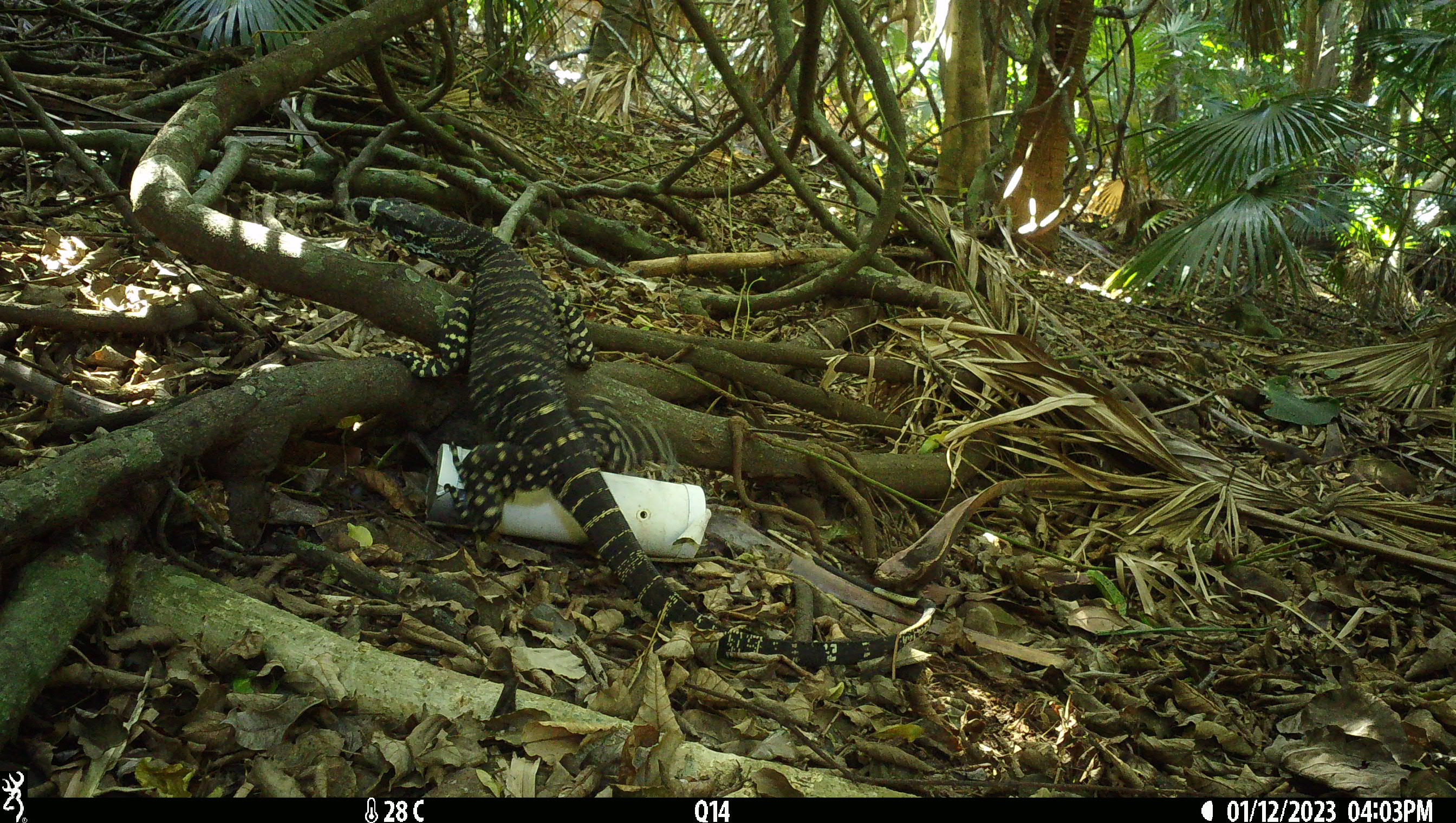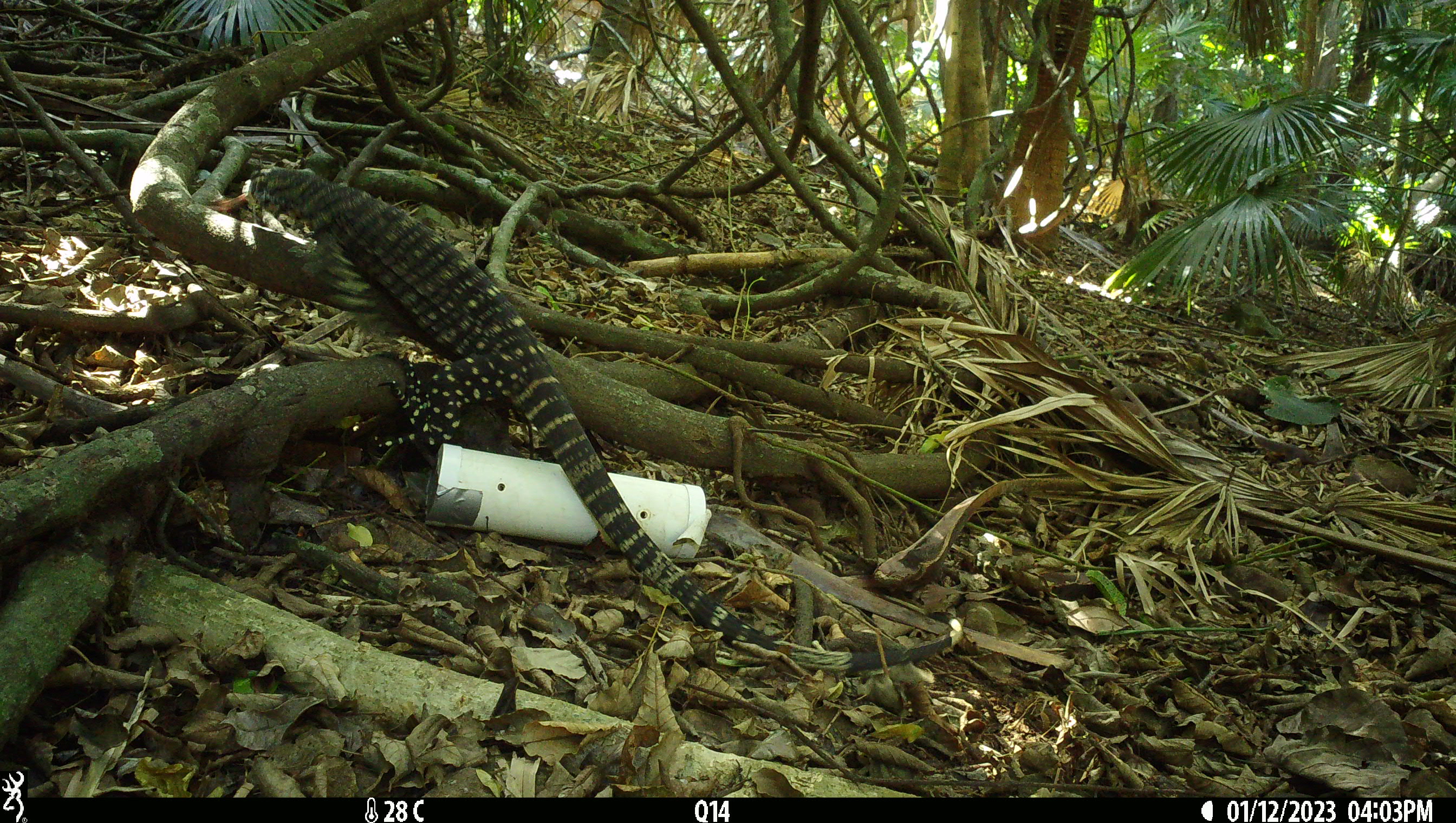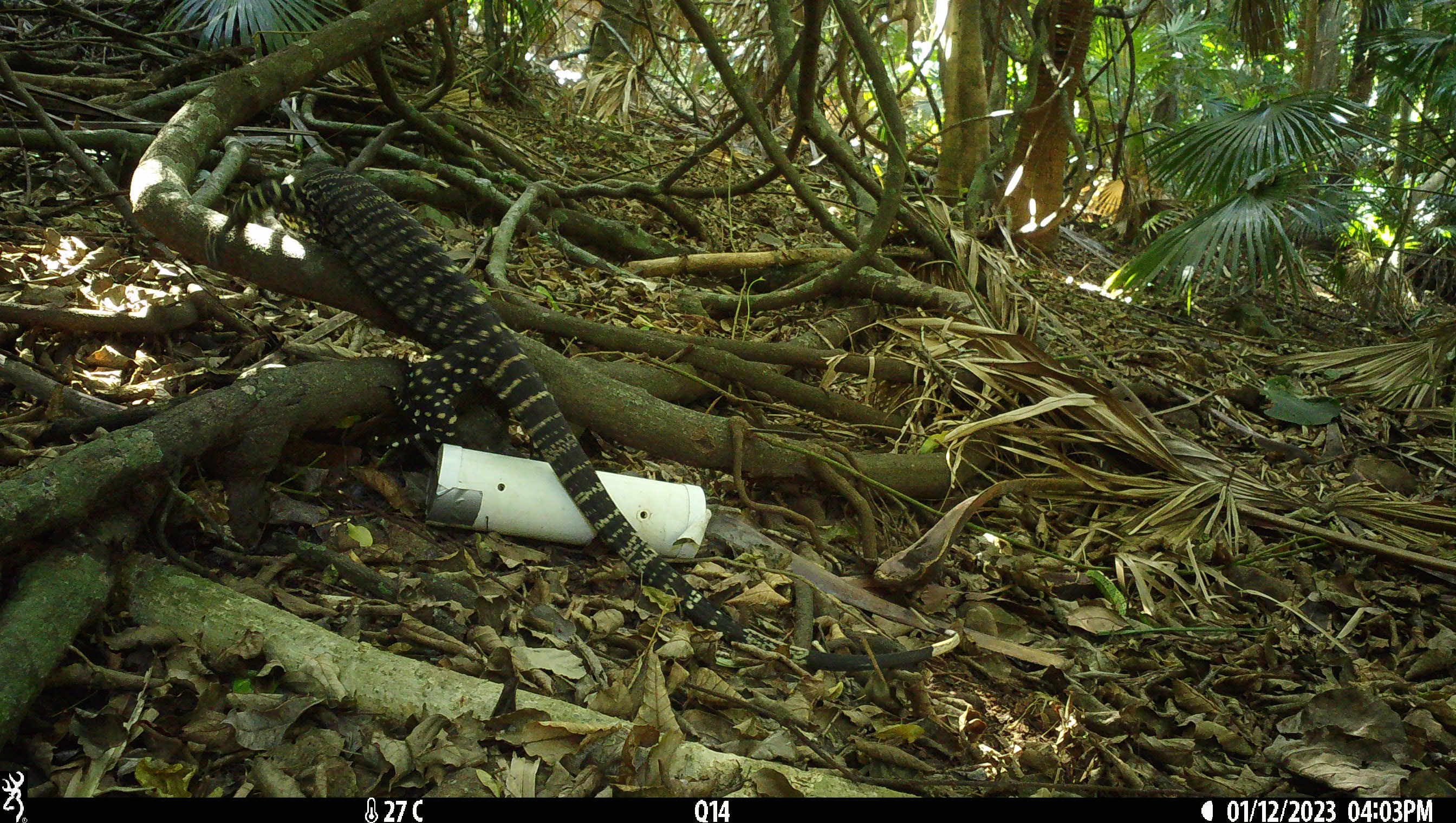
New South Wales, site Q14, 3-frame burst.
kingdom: Animalia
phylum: Chordata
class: Reptilia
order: Squamata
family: Varanidae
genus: Varanus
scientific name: Varanus varius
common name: lace monitor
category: goanna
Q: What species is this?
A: Goanna (lace monitor) (Varanus varius).